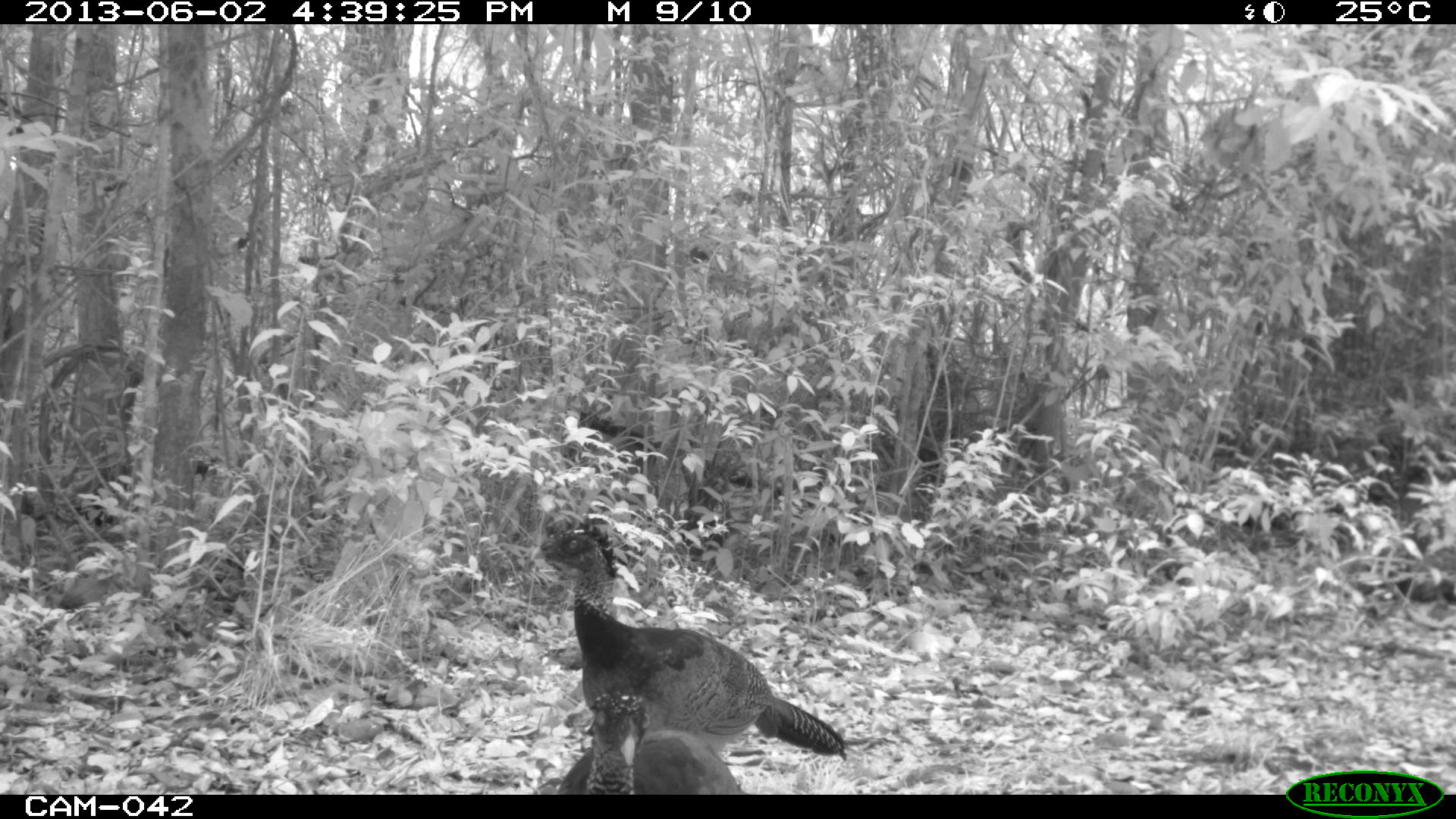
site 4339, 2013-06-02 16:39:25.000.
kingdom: Animalia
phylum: Chordata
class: Aves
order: Galliformes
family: Cracidae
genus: Crax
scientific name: Crax rubra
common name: great curassow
Crax rubra (great curassow), count 2, sex female.